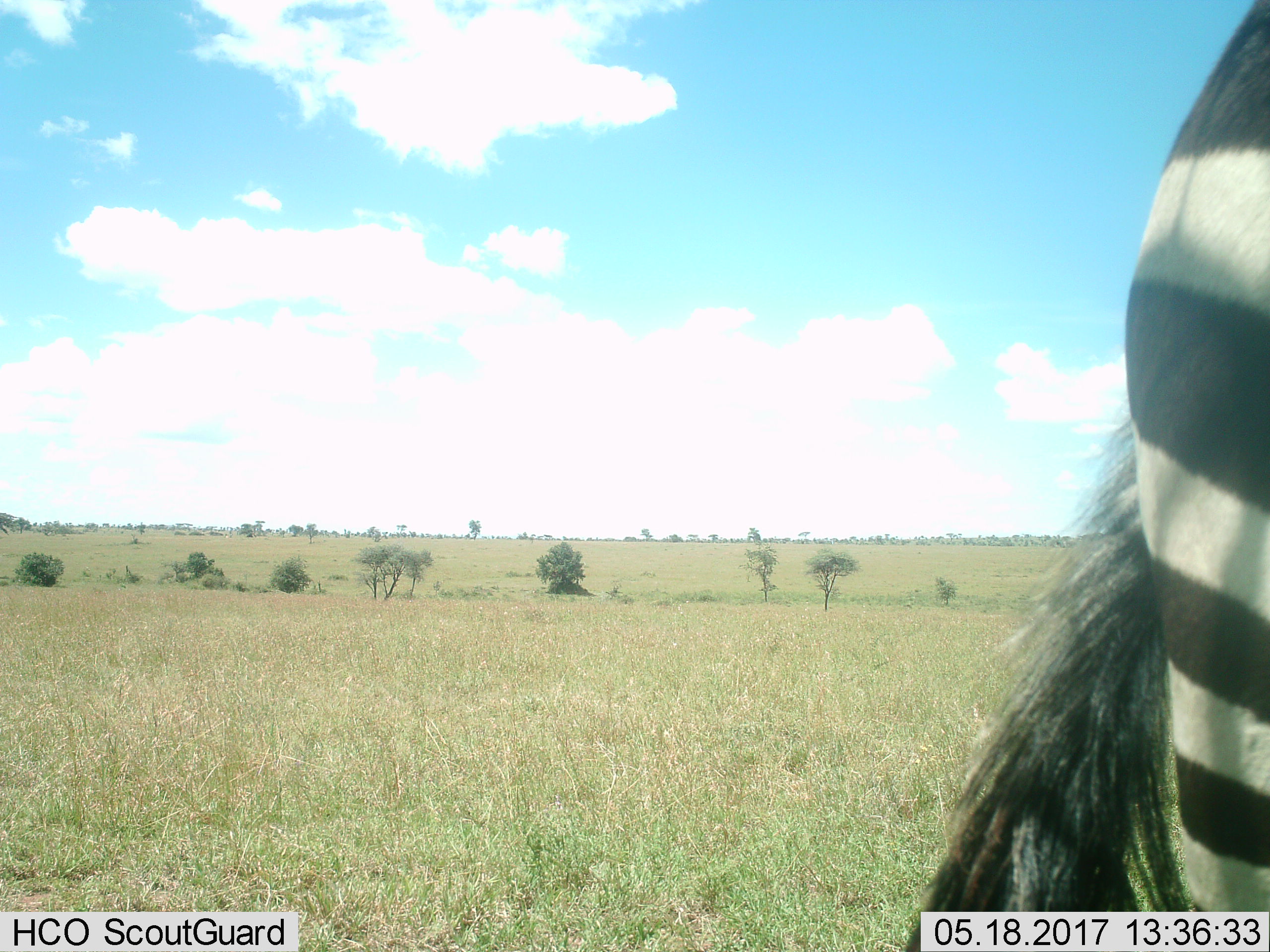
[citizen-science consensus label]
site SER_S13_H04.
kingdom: Animalia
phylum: Chordata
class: Mammalia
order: Perissodactyla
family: Equidae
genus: Equus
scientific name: Equus quagga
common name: plains zebra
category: zebraplains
Zebraplains (plains zebra) (Equus quagga), count 1. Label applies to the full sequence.